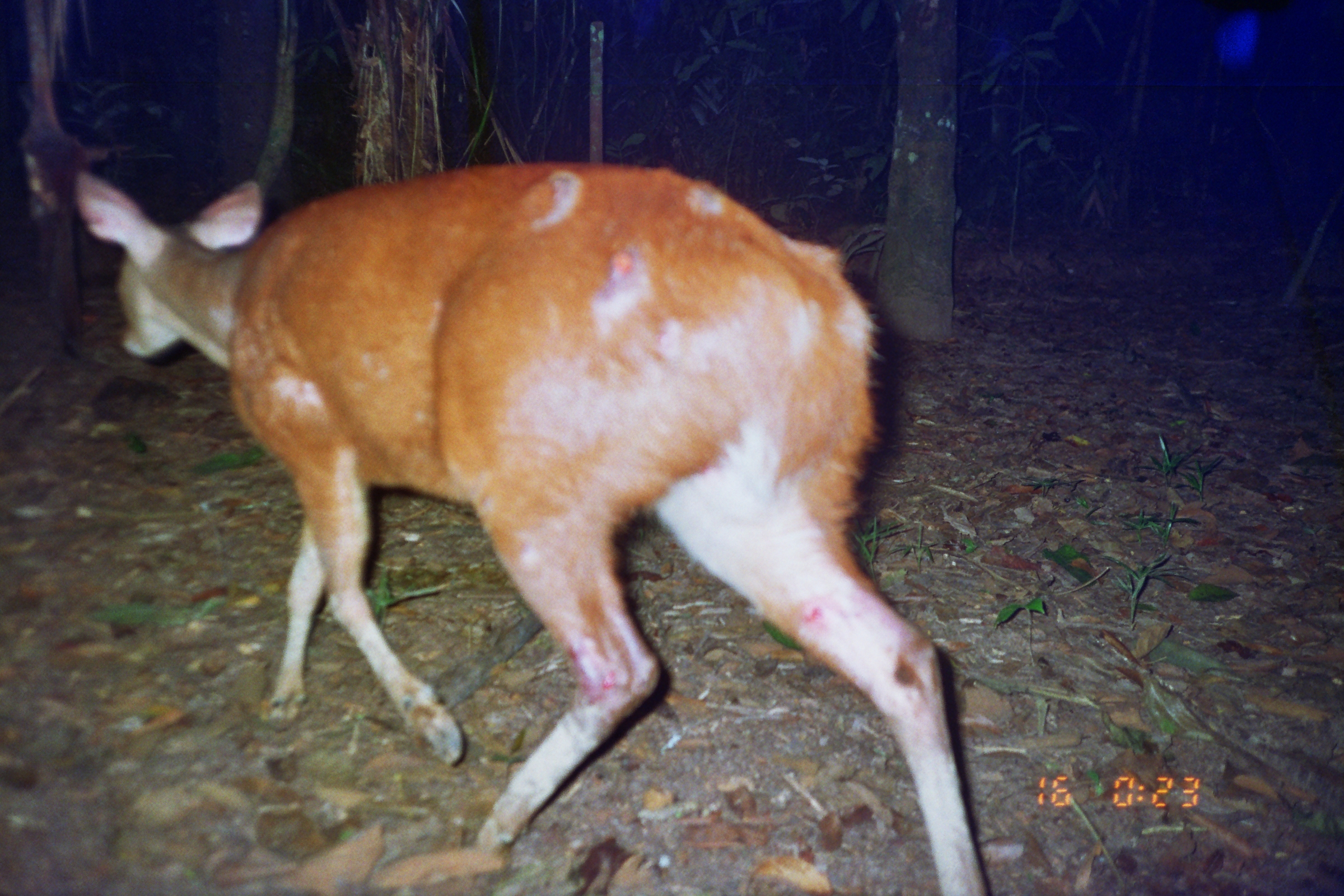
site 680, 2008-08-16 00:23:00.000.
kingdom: Animalia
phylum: Chordata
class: Mammalia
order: Artiodactyla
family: Cervidae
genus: Mazama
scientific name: Mazama americana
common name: red brocket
Mazama americana (red brocket).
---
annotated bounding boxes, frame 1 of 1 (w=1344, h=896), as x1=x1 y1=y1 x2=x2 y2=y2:
mazama americana: x1=72 y1=161 x2=988 y2=896